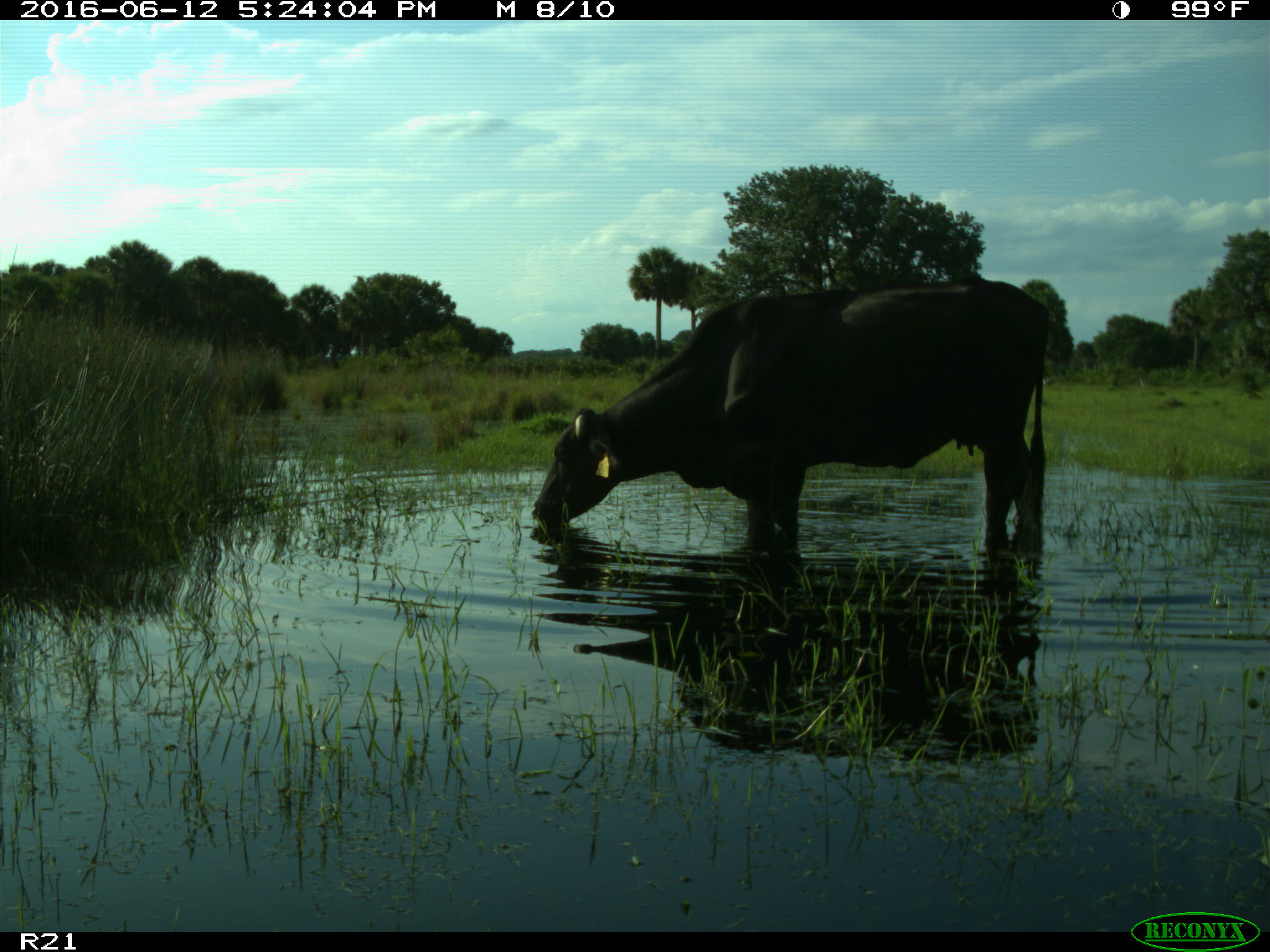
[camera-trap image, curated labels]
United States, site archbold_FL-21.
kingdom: Animalia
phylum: Chordata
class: Mammalia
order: Artiodactyla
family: Bovidae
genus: Bos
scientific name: Bos taurus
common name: domestic cow